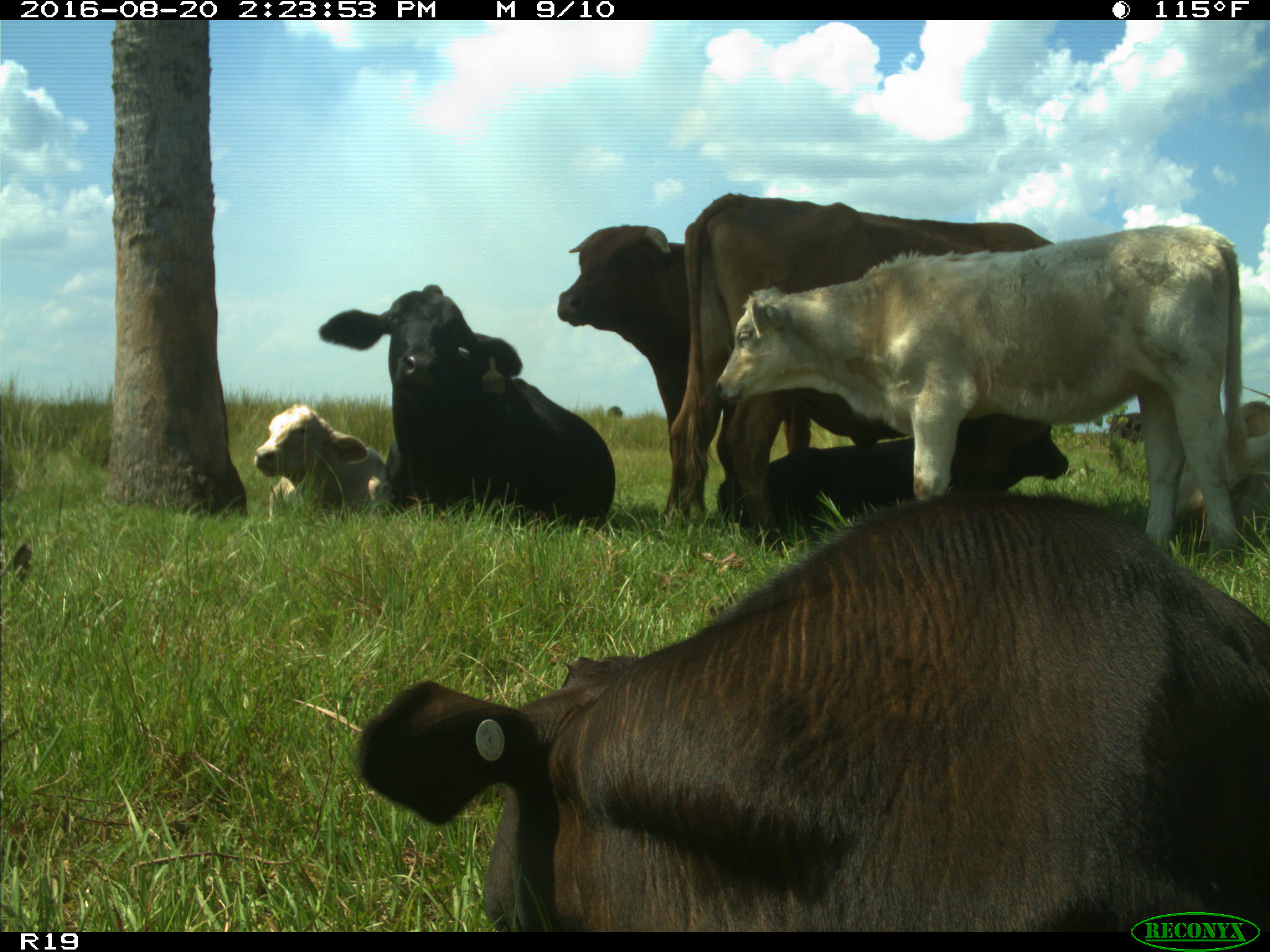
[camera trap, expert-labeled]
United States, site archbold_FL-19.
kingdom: Animalia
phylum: Chordata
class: Mammalia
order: Artiodactyla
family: Bovidae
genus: Bos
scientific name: Bos taurus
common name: domestic cow